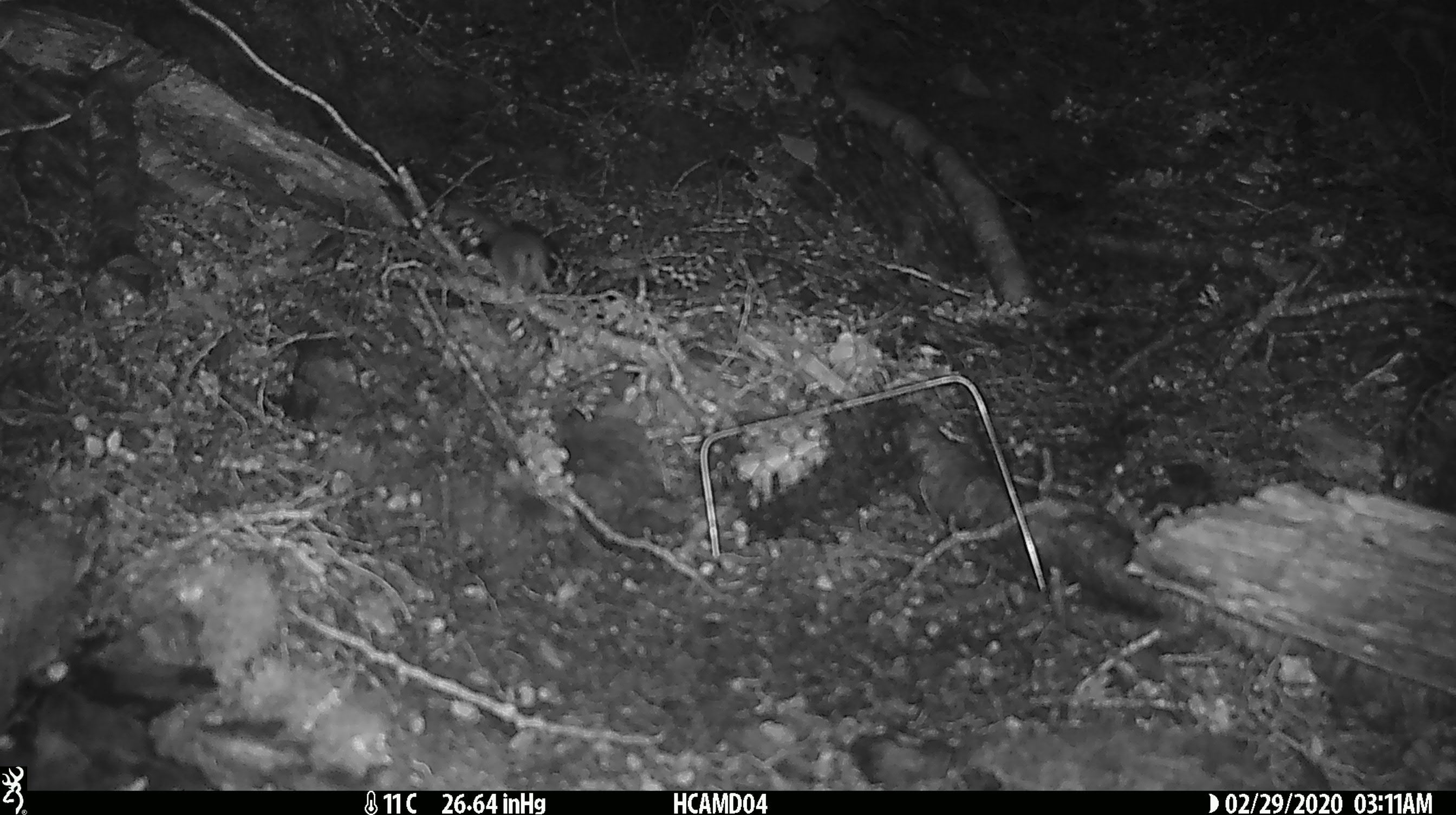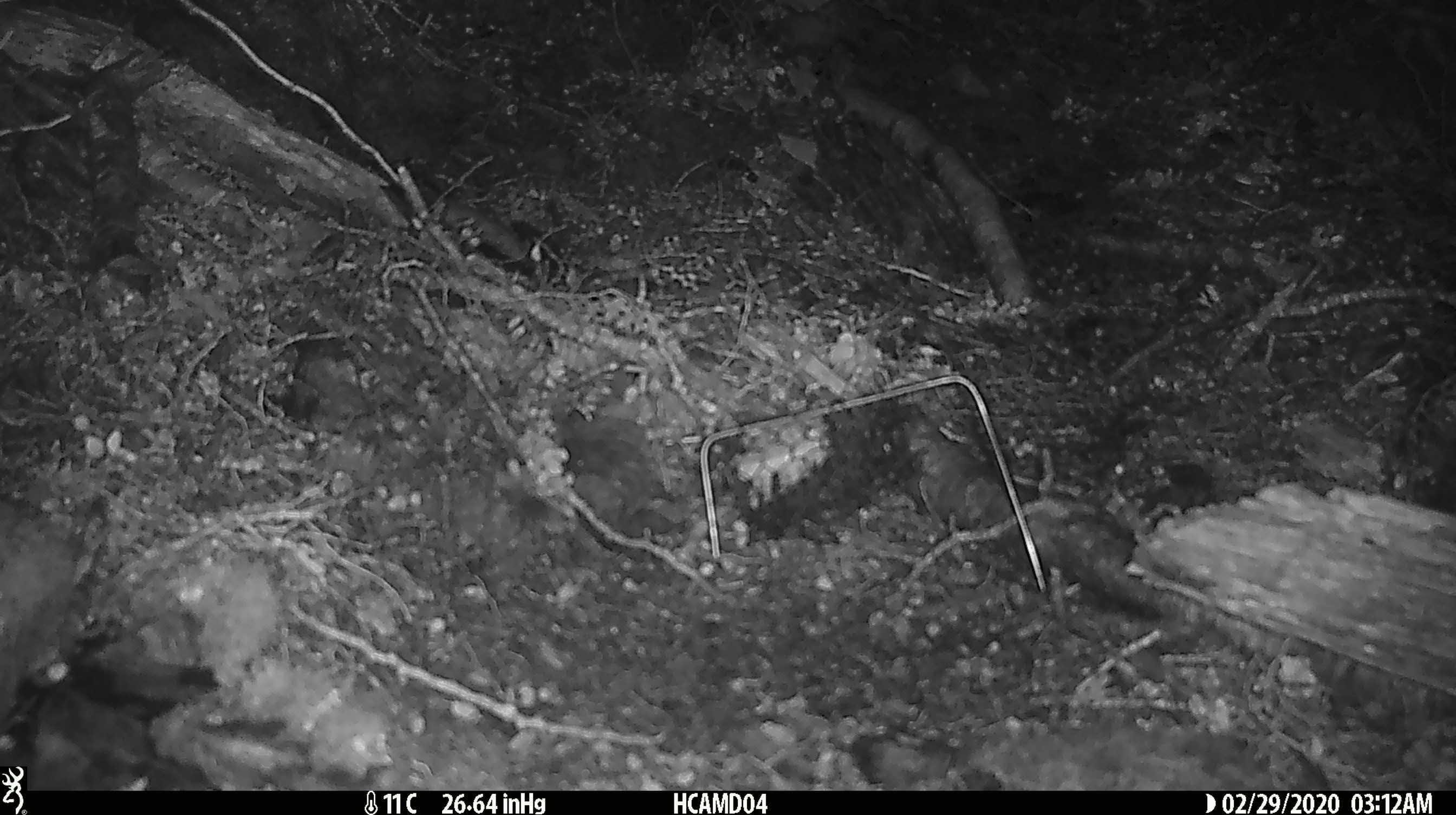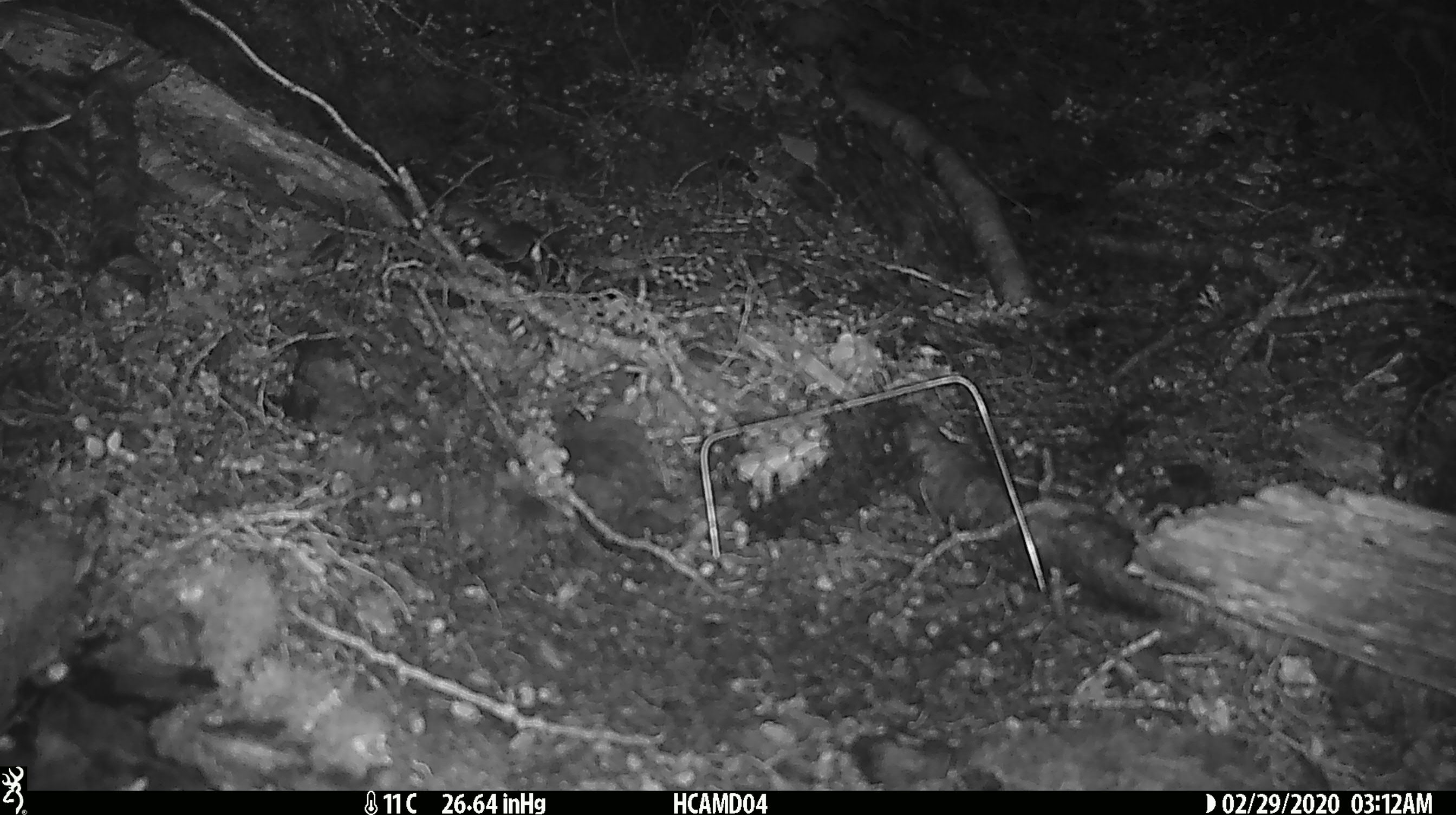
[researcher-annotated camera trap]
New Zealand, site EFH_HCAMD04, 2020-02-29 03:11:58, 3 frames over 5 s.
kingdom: Animalia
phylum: Chordata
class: Mammalia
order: Rodentia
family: Muridae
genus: Mus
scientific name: Mus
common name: mouse